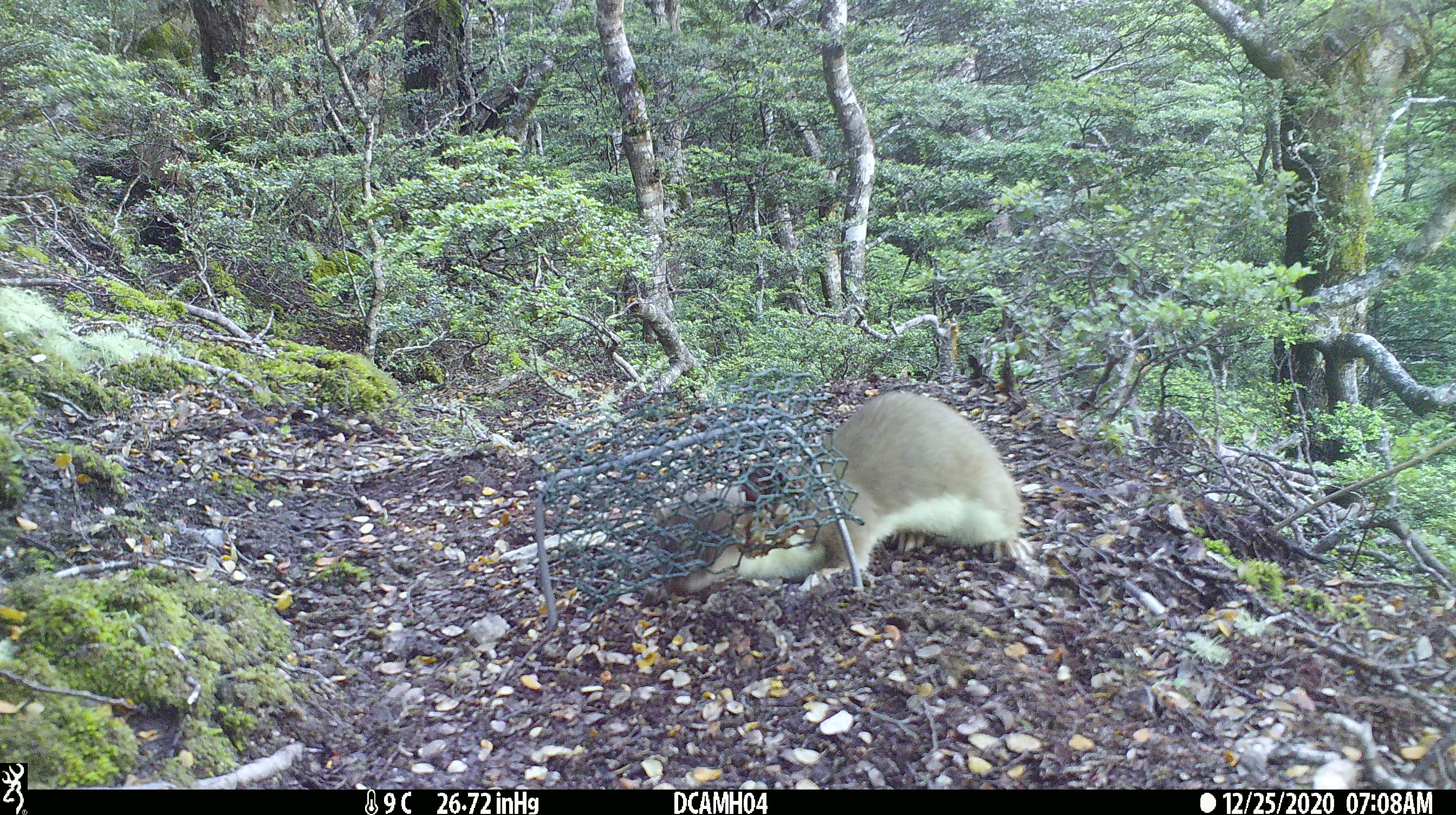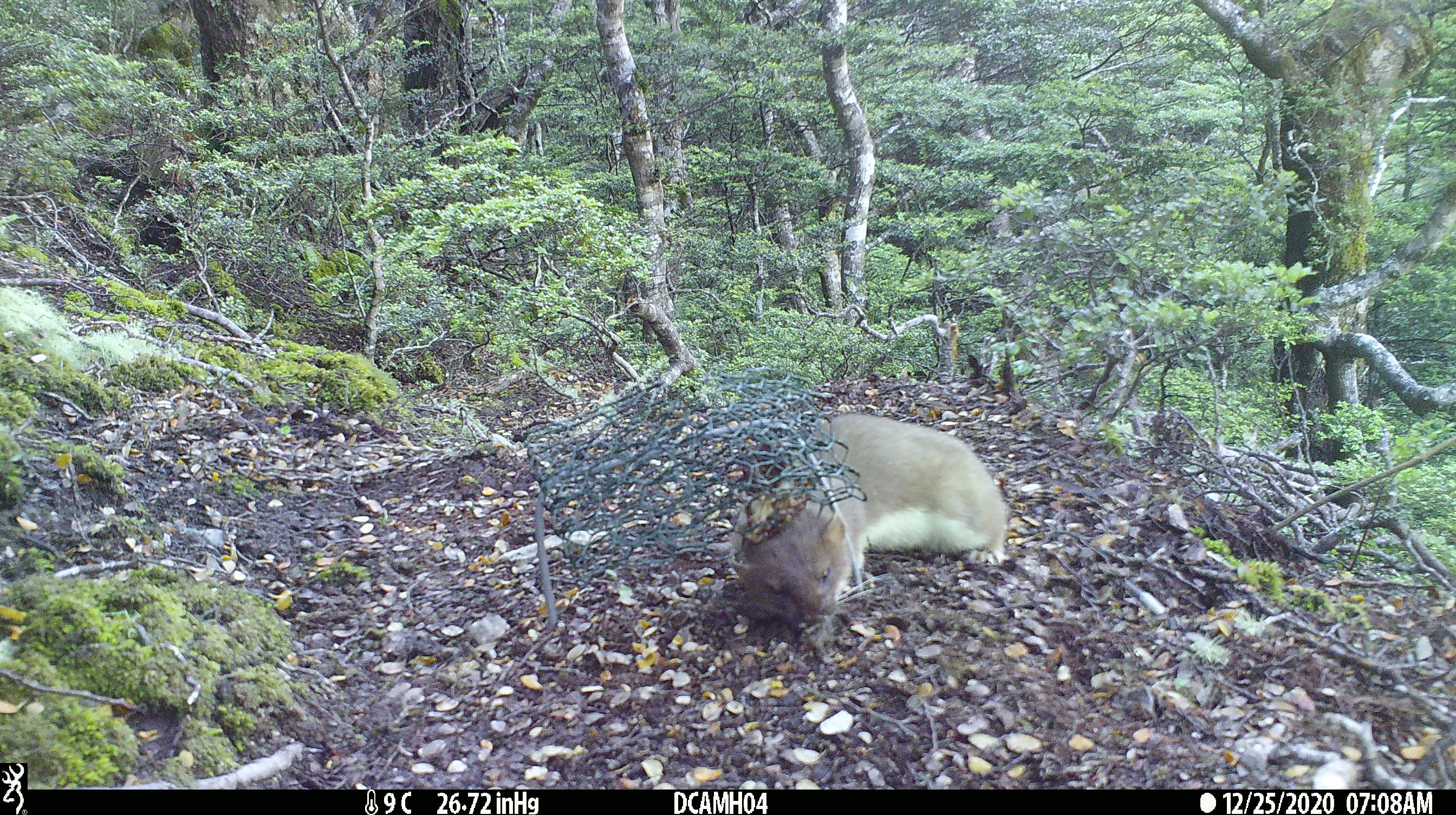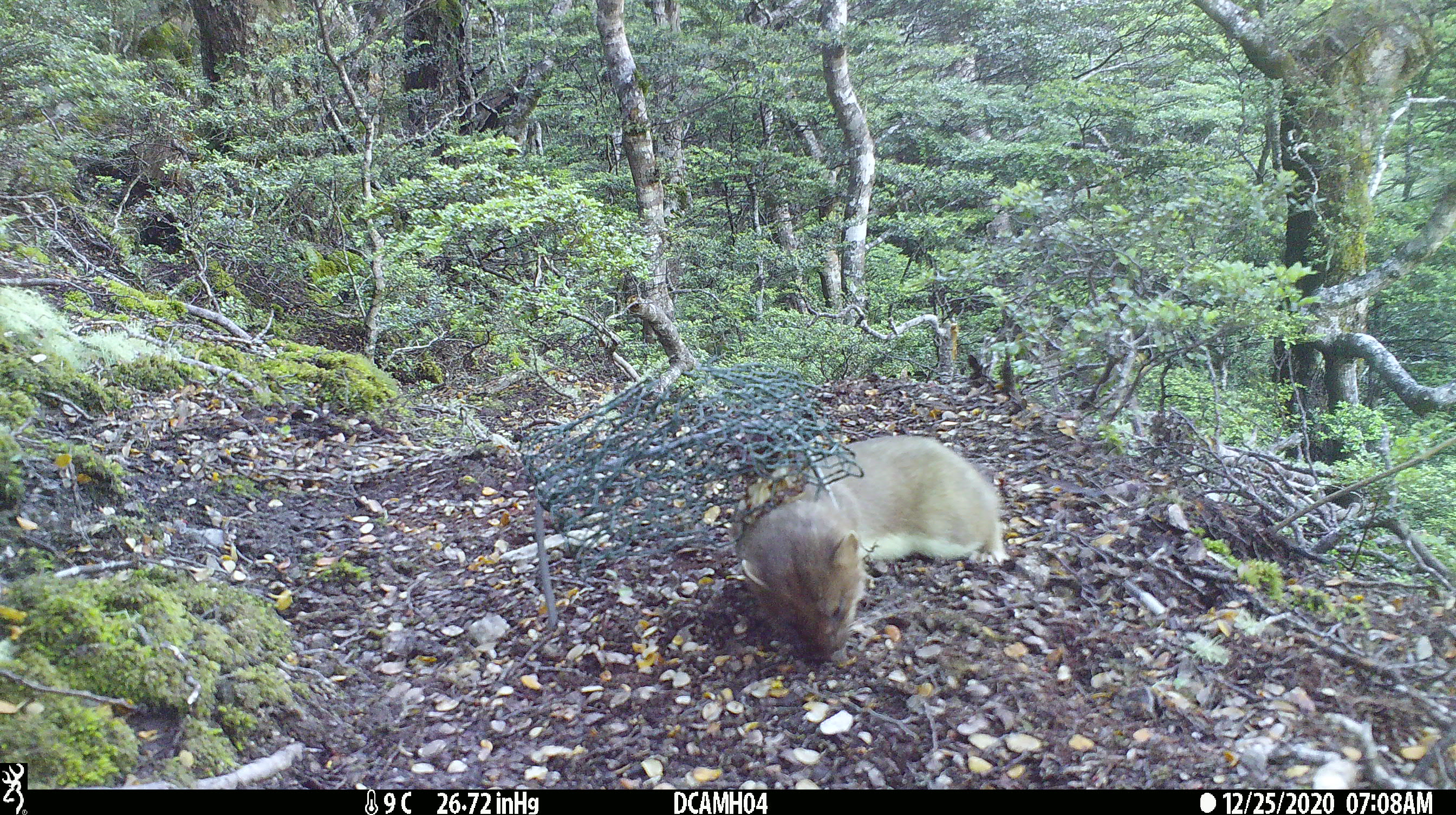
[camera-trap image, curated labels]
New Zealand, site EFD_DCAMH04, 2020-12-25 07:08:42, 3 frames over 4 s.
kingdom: Animalia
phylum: Chordata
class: Mammalia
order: Carnivora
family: Mustelidae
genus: Mustela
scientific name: Mustela erminea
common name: stoat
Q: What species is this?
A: Stoat (Mustela erminea).